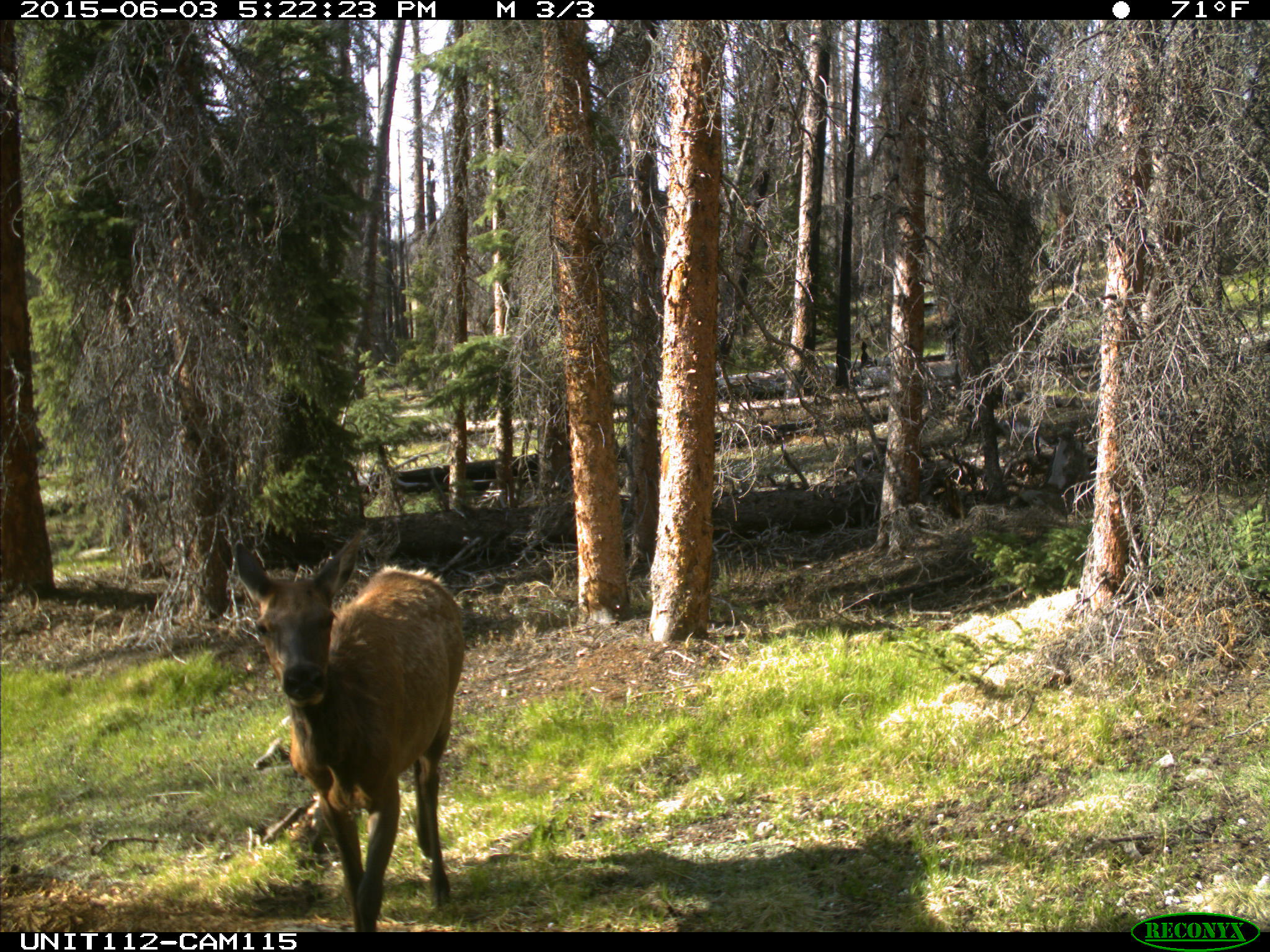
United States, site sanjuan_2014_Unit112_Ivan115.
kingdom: Animalia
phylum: Chordata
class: Mammalia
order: Artiodactyla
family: Cervidae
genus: Cervus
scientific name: Cervus elaphus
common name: red deer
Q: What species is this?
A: Cervus elaphus (red deer).